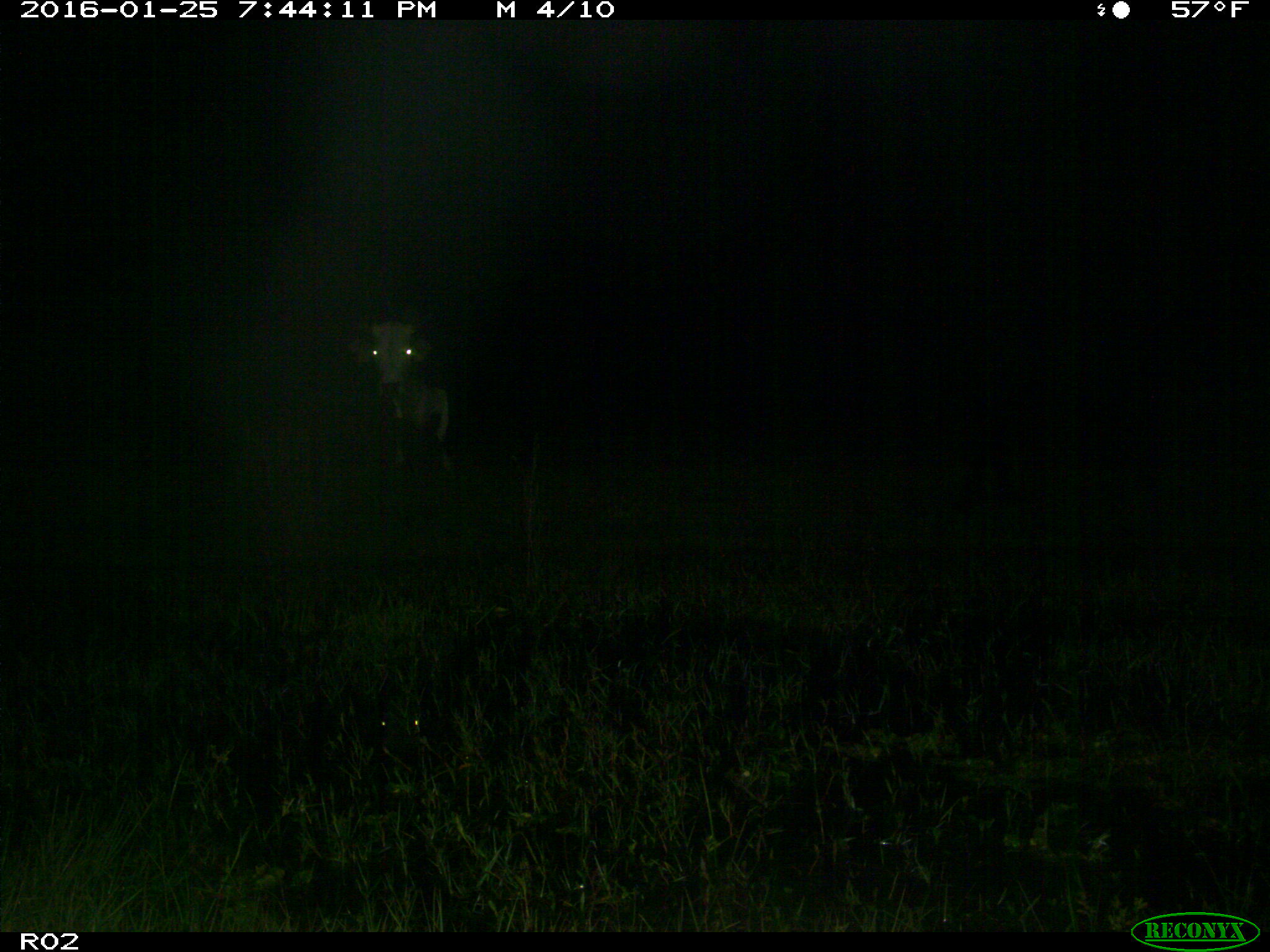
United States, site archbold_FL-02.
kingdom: Animalia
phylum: Chordata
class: Mammalia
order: Artiodactyla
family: Bovidae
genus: Bos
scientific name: Bos taurus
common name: domestic cow